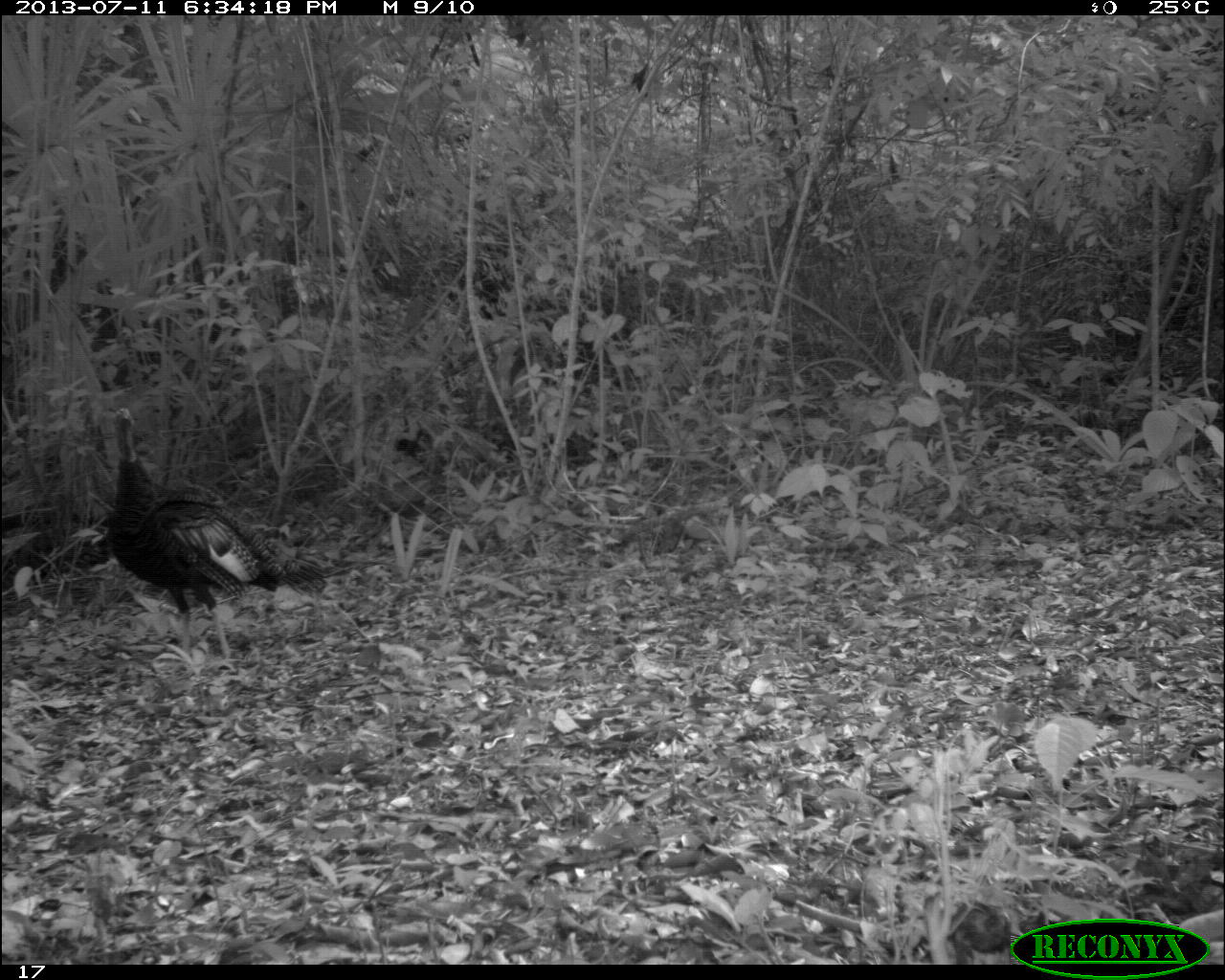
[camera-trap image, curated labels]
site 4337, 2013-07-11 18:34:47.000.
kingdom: Animalia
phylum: Chordata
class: Aves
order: Galliformes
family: Phasianidae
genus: Meleagris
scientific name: Meleagris ocellata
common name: ocellated turkey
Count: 6.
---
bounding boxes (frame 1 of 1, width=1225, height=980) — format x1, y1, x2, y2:
meleagris ocellata: 106, 405, 334, 659